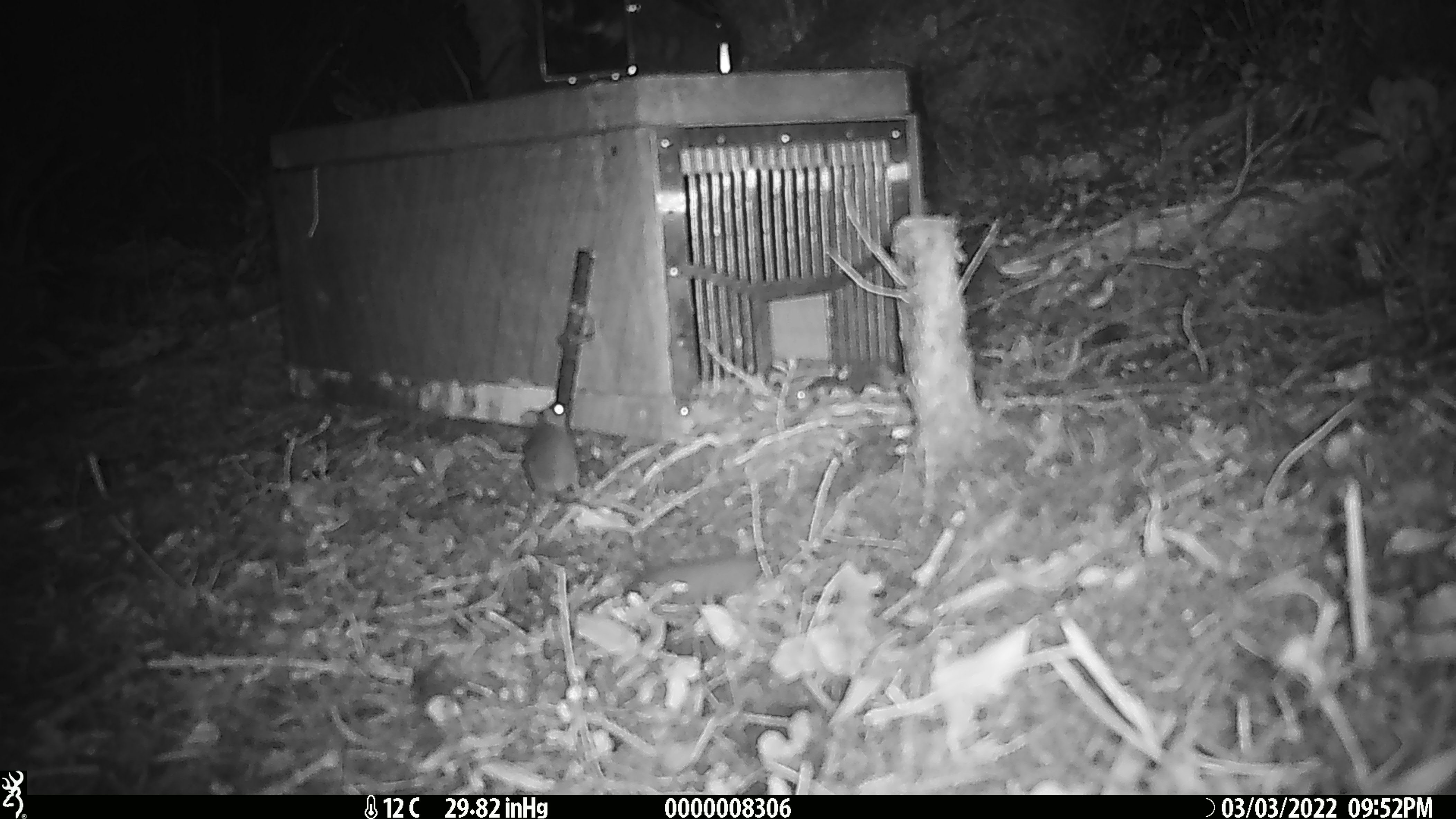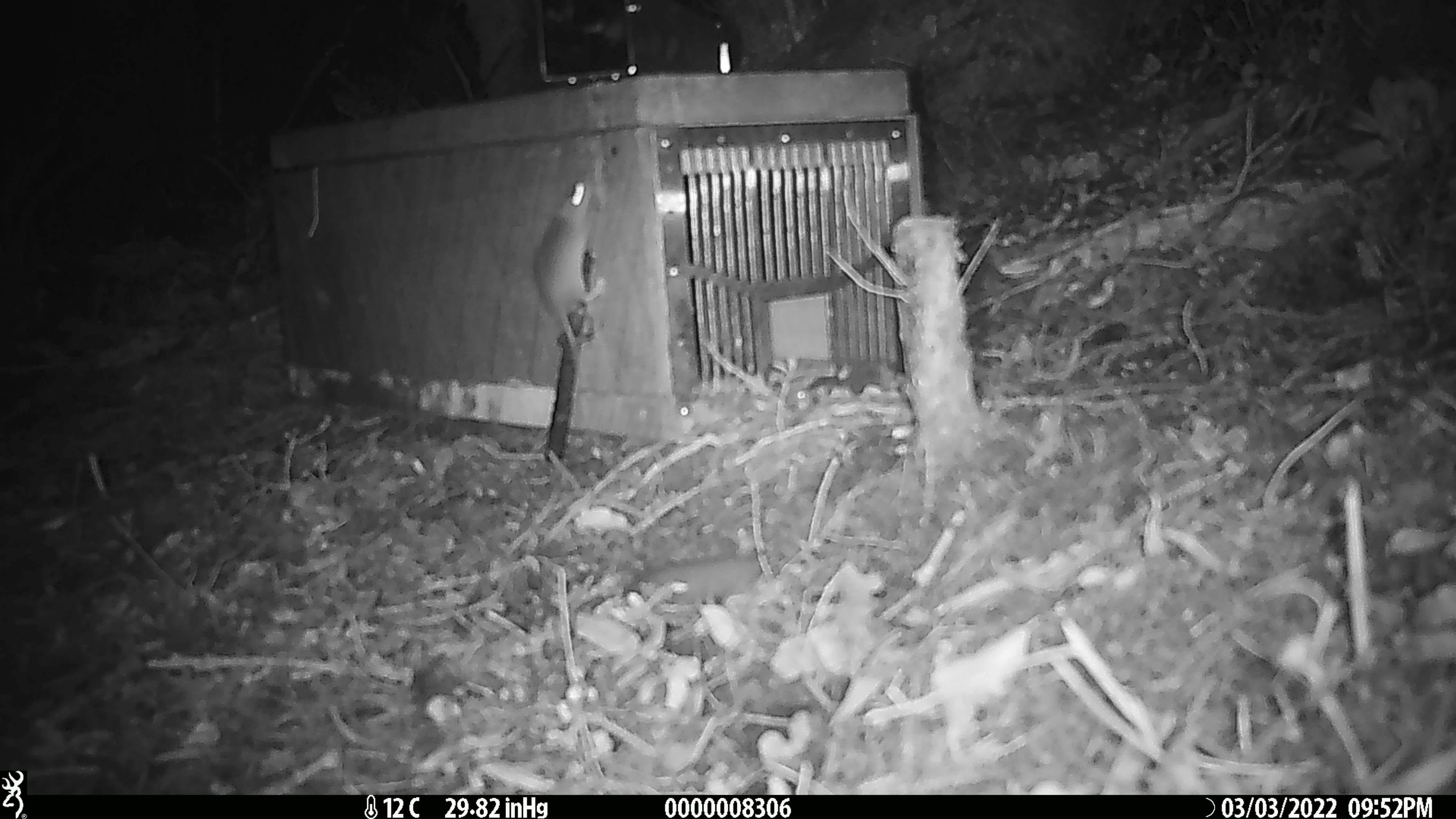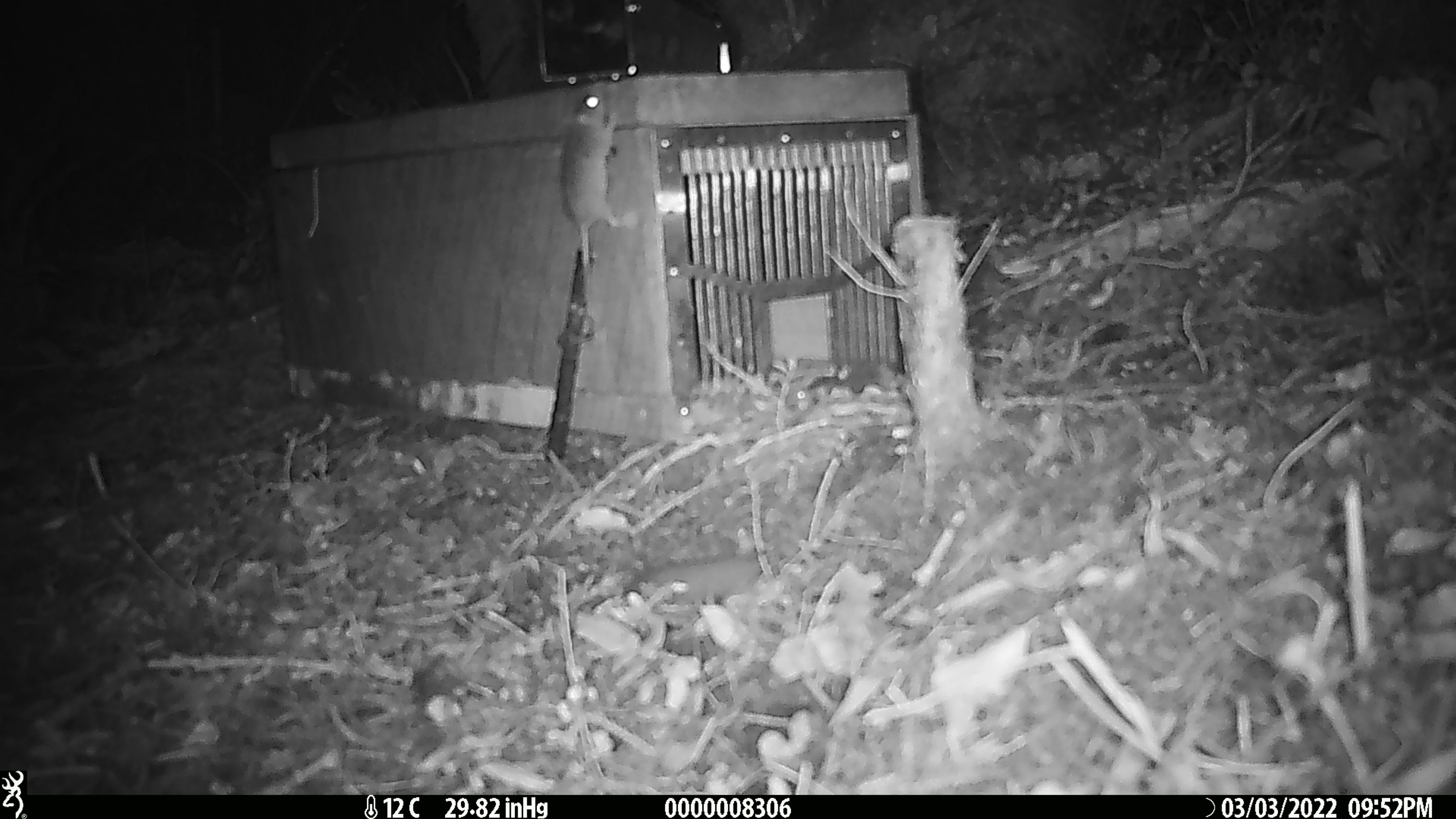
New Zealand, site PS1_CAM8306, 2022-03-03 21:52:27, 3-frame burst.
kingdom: Animalia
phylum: Chordata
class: Mammalia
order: Rodentia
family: Muridae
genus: Mus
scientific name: Mus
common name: mouse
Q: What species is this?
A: Mouse (Mus).